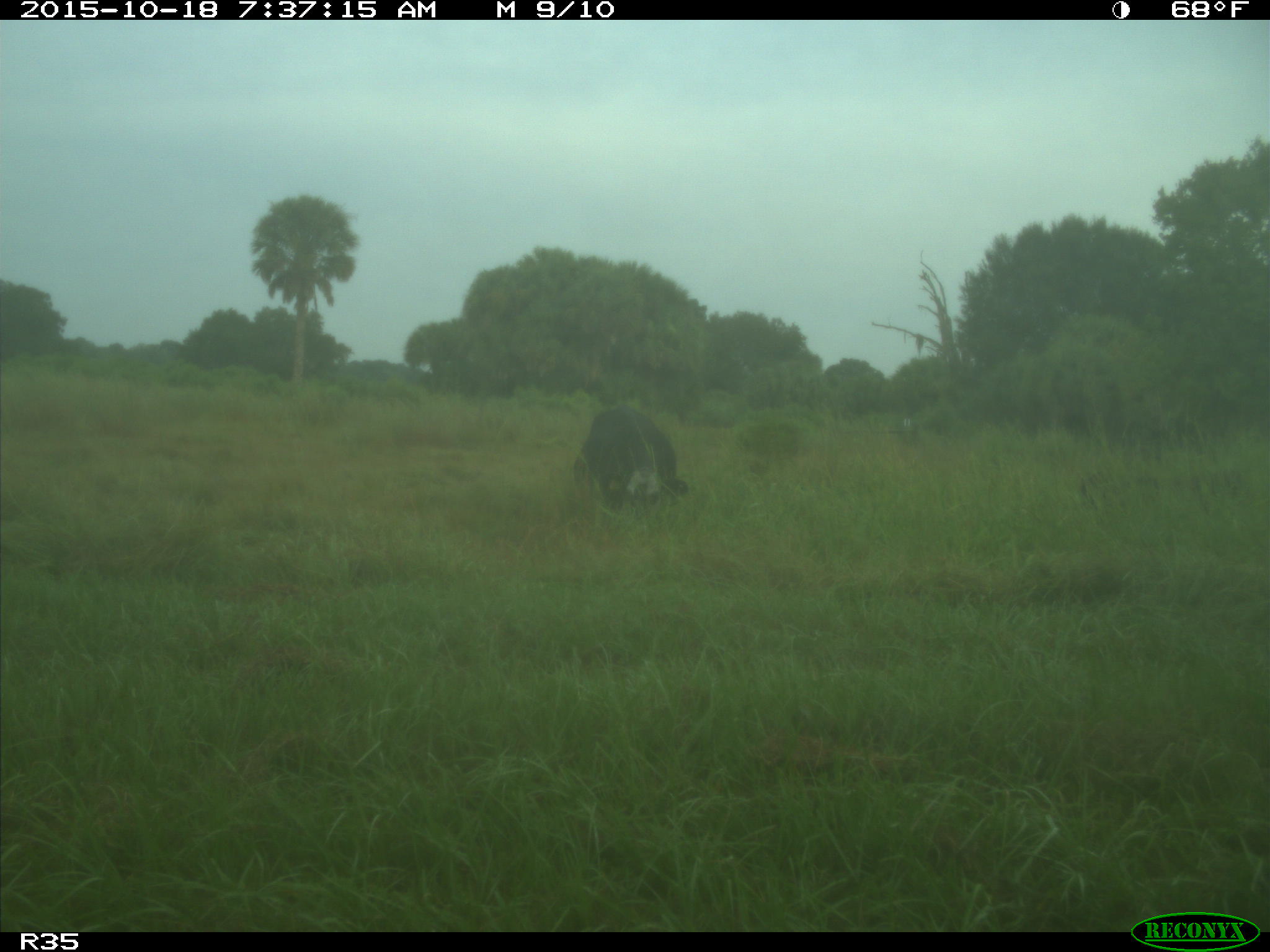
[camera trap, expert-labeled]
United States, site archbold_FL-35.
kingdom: Animalia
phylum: Chordata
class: Mammalia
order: Artiodactyla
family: Bovidae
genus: Bos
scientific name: Bos taurus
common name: domestic cow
Bos taurus (domestic cow).